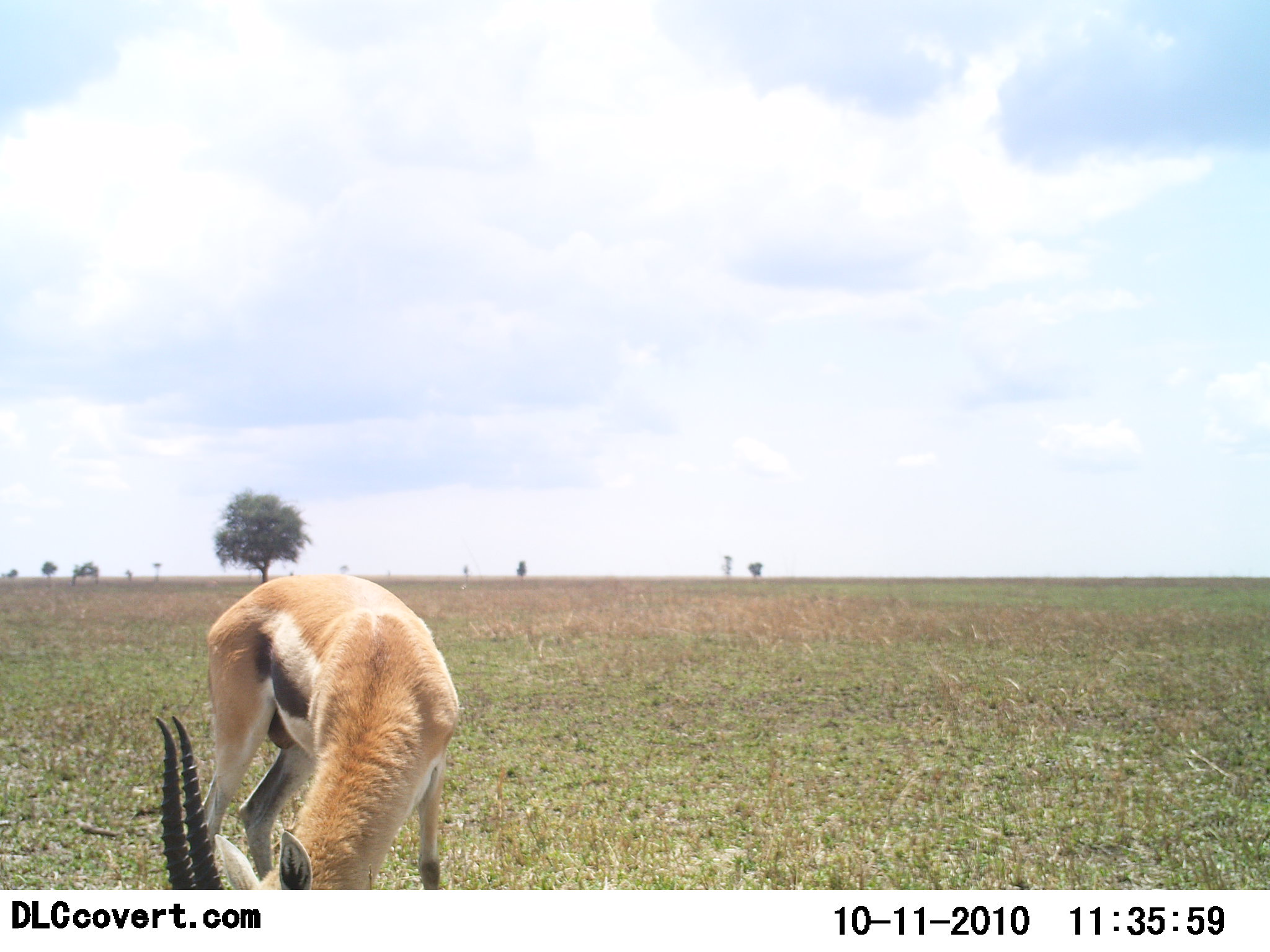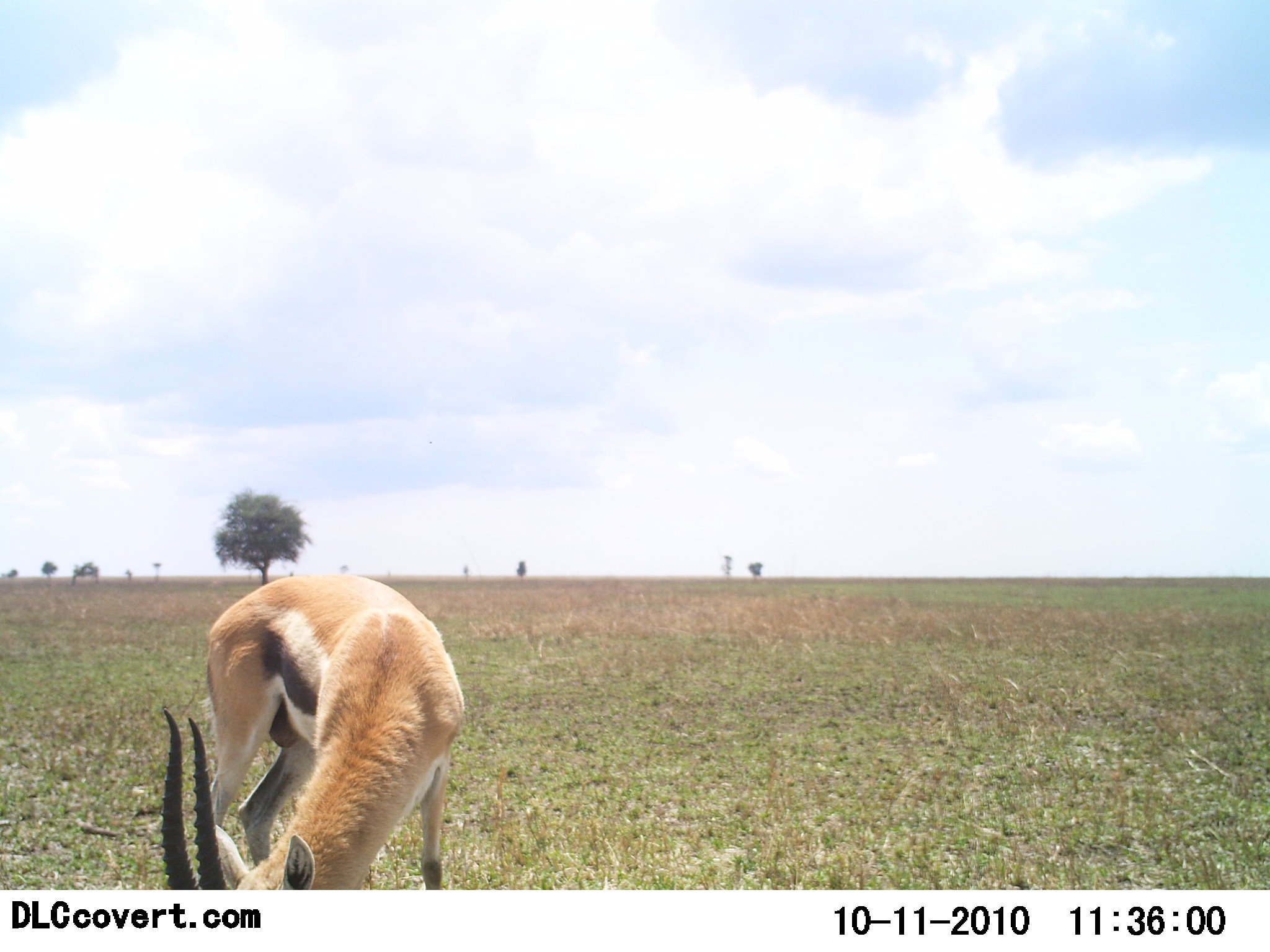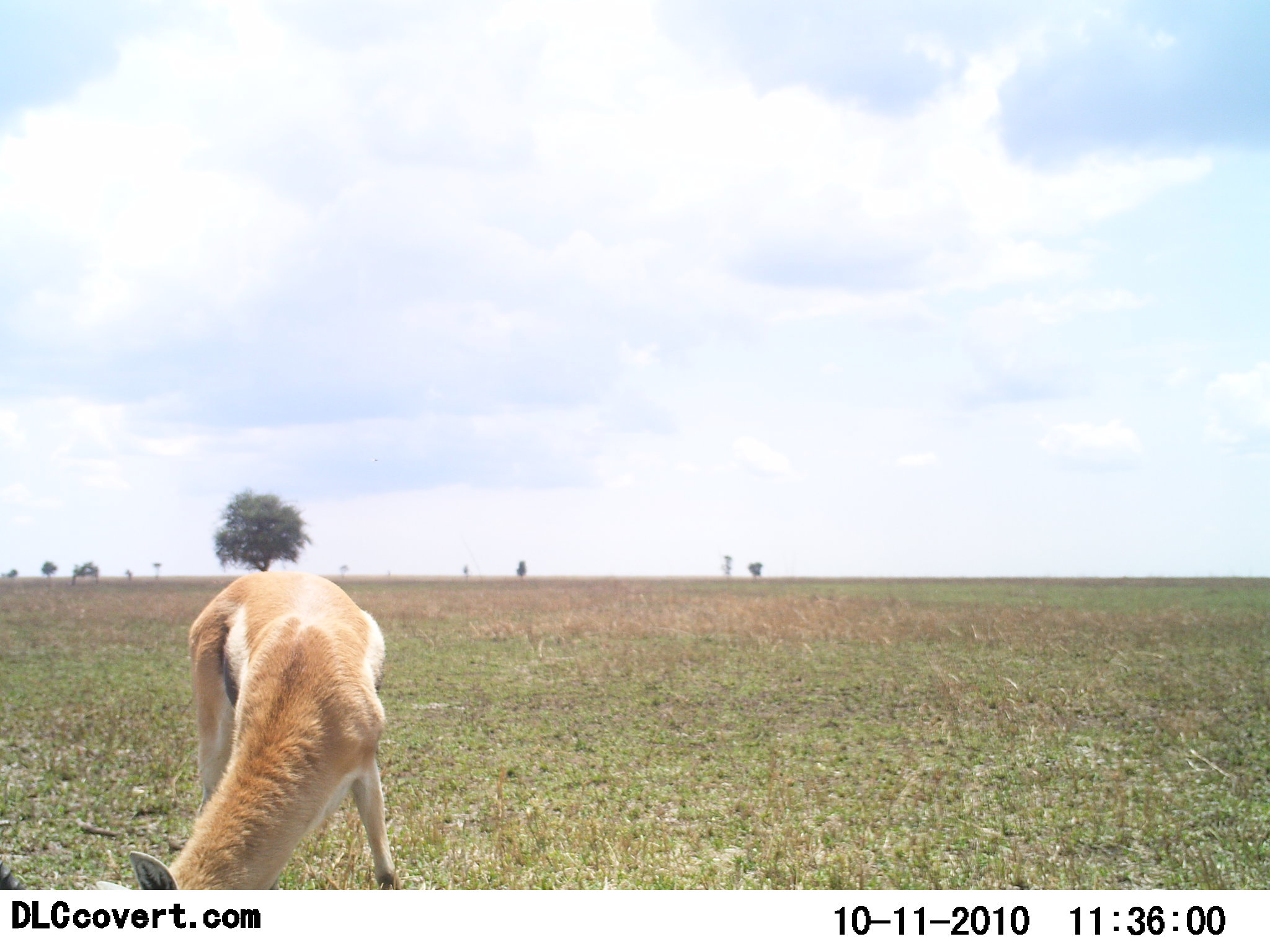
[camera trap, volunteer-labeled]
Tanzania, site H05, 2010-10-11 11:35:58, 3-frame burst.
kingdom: Animalia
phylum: Chordata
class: Mammalia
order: Artiodactyla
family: Bovidae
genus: Eudorcas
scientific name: Eudorcas thomsonii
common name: thomson's gazelle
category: gazellethomsons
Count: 1.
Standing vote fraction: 19%.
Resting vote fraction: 0%.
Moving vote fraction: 0%.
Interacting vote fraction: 0%.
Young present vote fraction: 0%.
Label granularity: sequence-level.